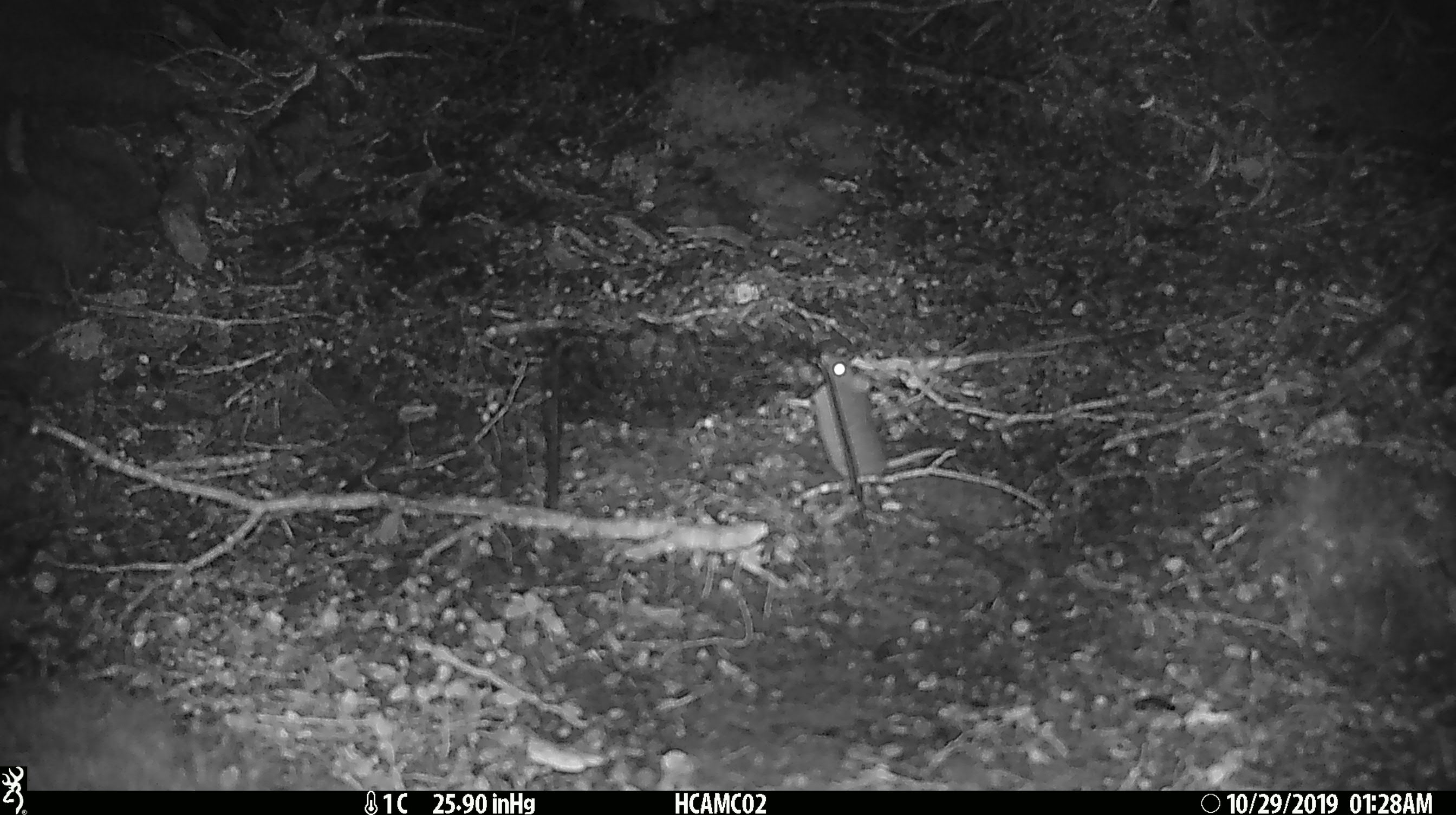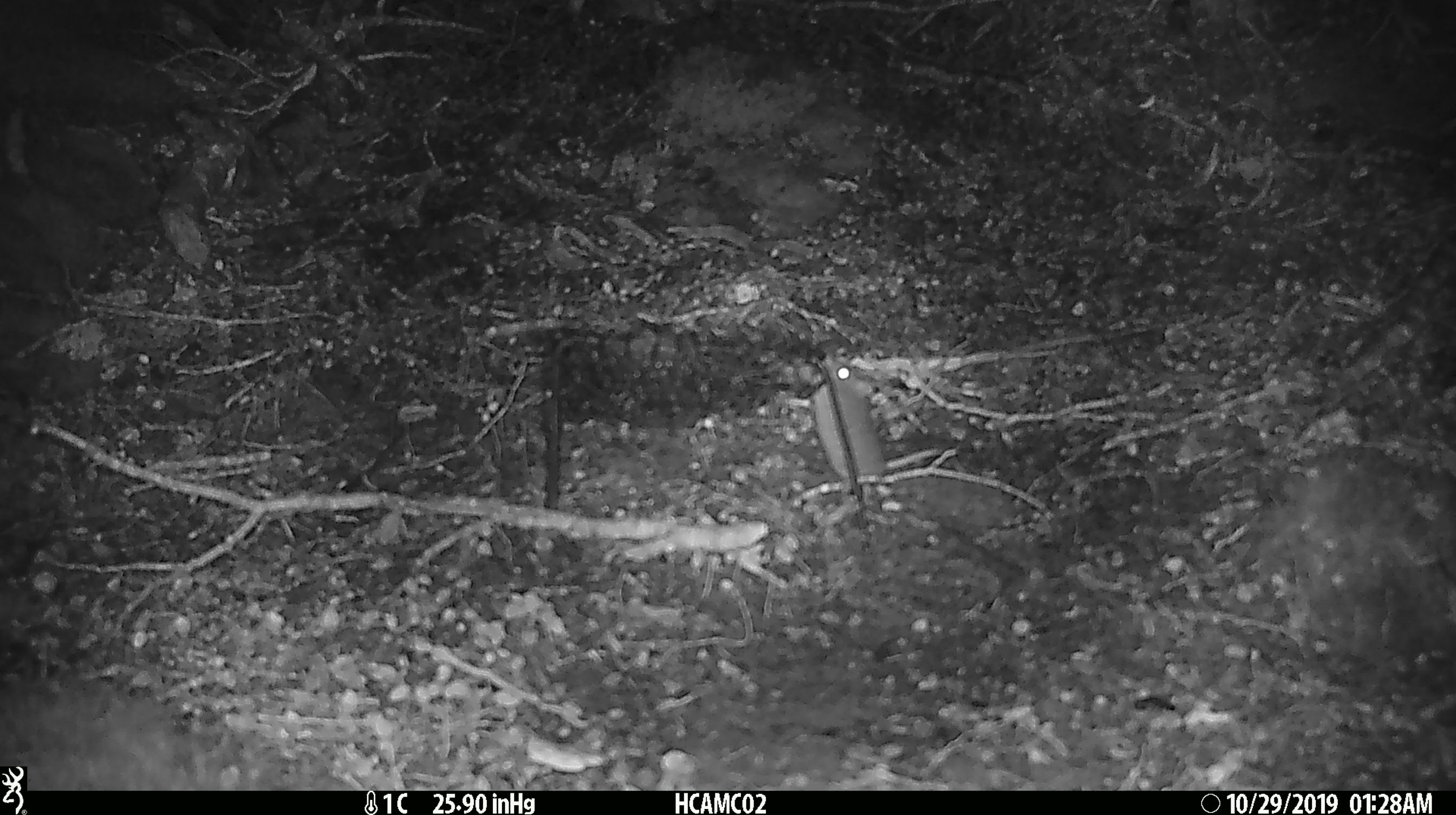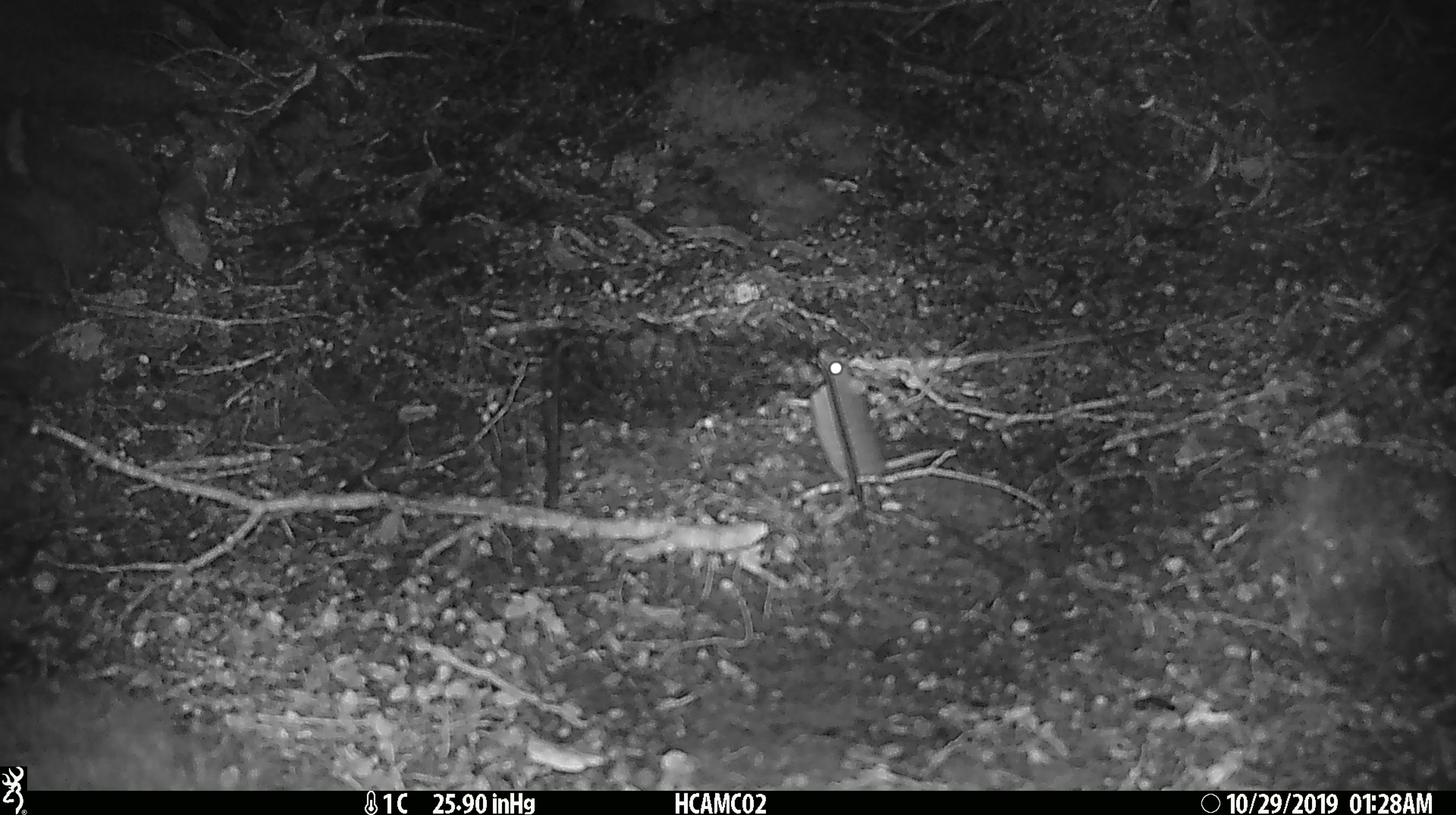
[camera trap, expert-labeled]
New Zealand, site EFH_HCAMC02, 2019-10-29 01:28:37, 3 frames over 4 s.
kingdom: Animalia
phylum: Chordata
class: Mammalia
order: Rodentia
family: Muridae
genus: Mus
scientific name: Mus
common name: mouse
Mouse (Mus).